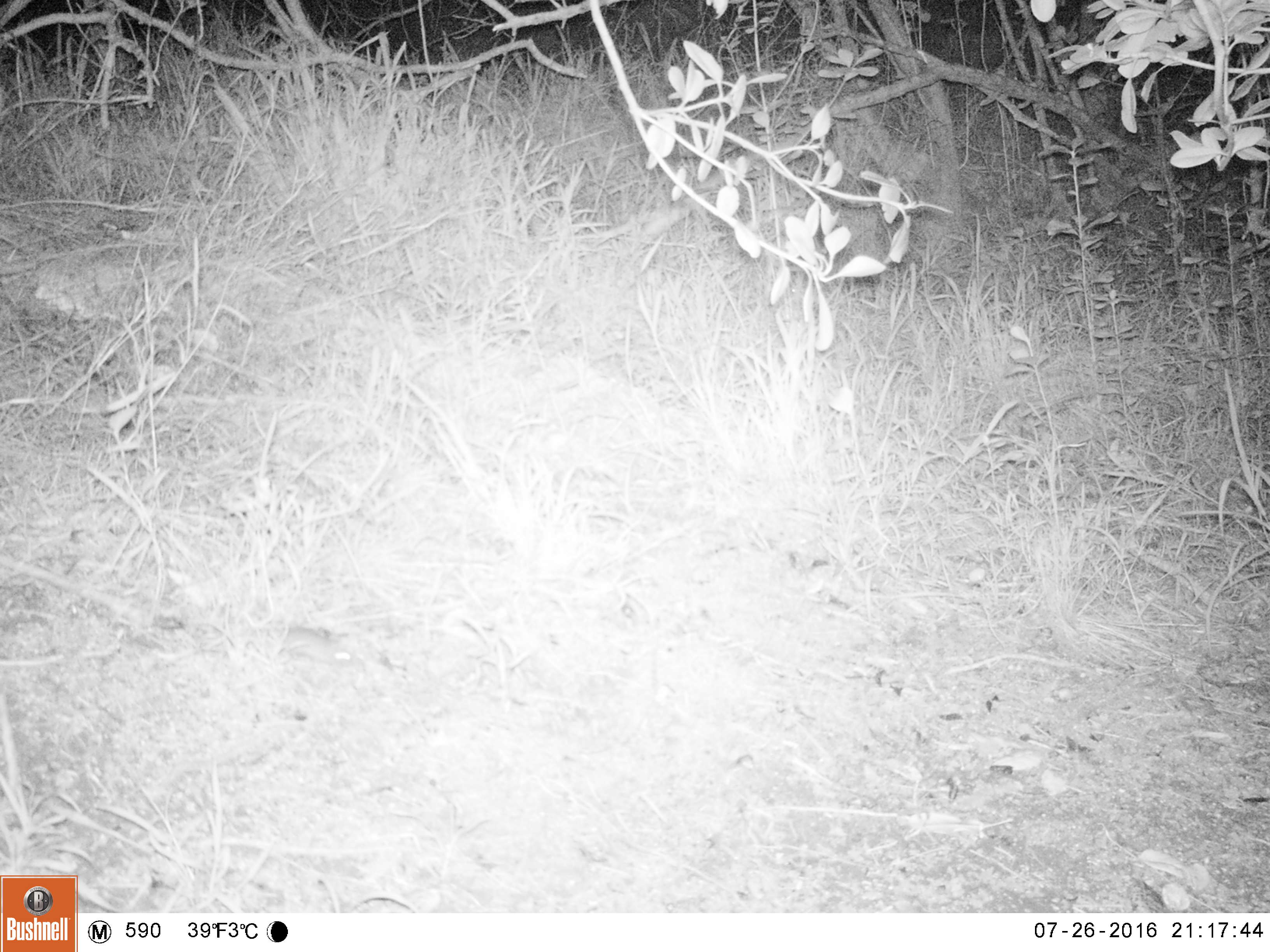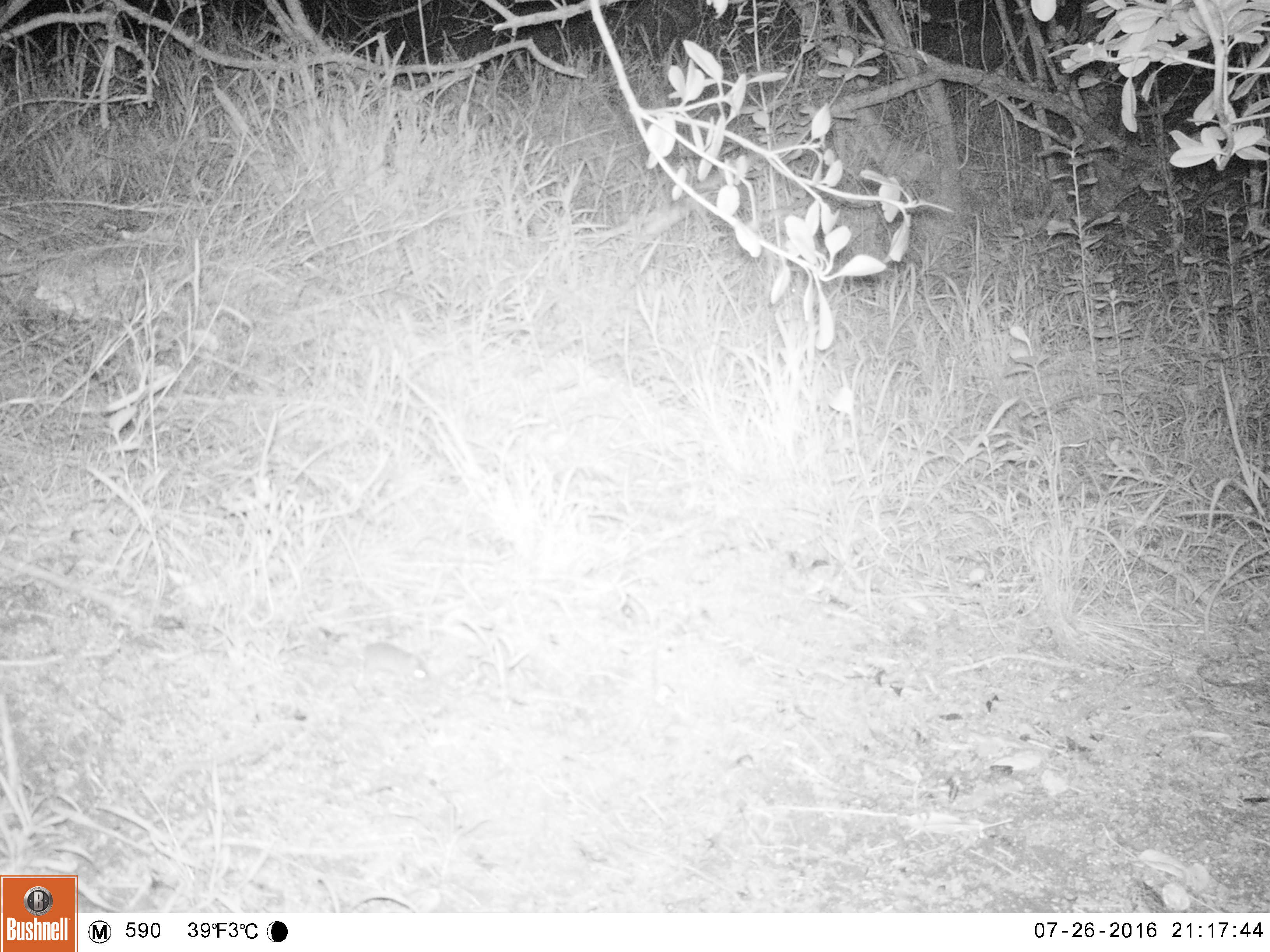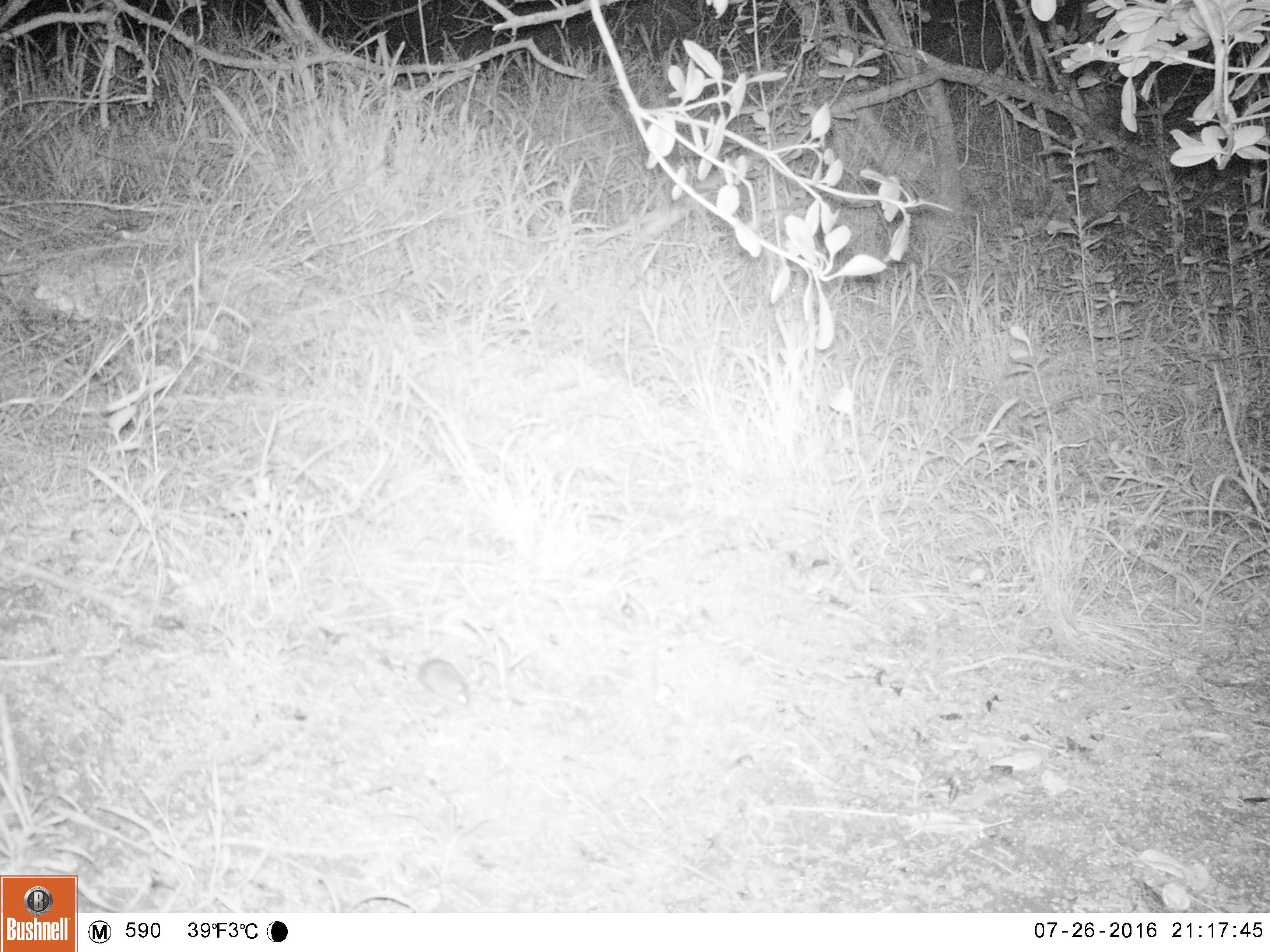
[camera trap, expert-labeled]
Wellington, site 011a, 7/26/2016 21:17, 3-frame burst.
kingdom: Animalia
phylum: Chordata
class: Mammalia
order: Rodentia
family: Muridae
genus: Mus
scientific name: Mus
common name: mouse